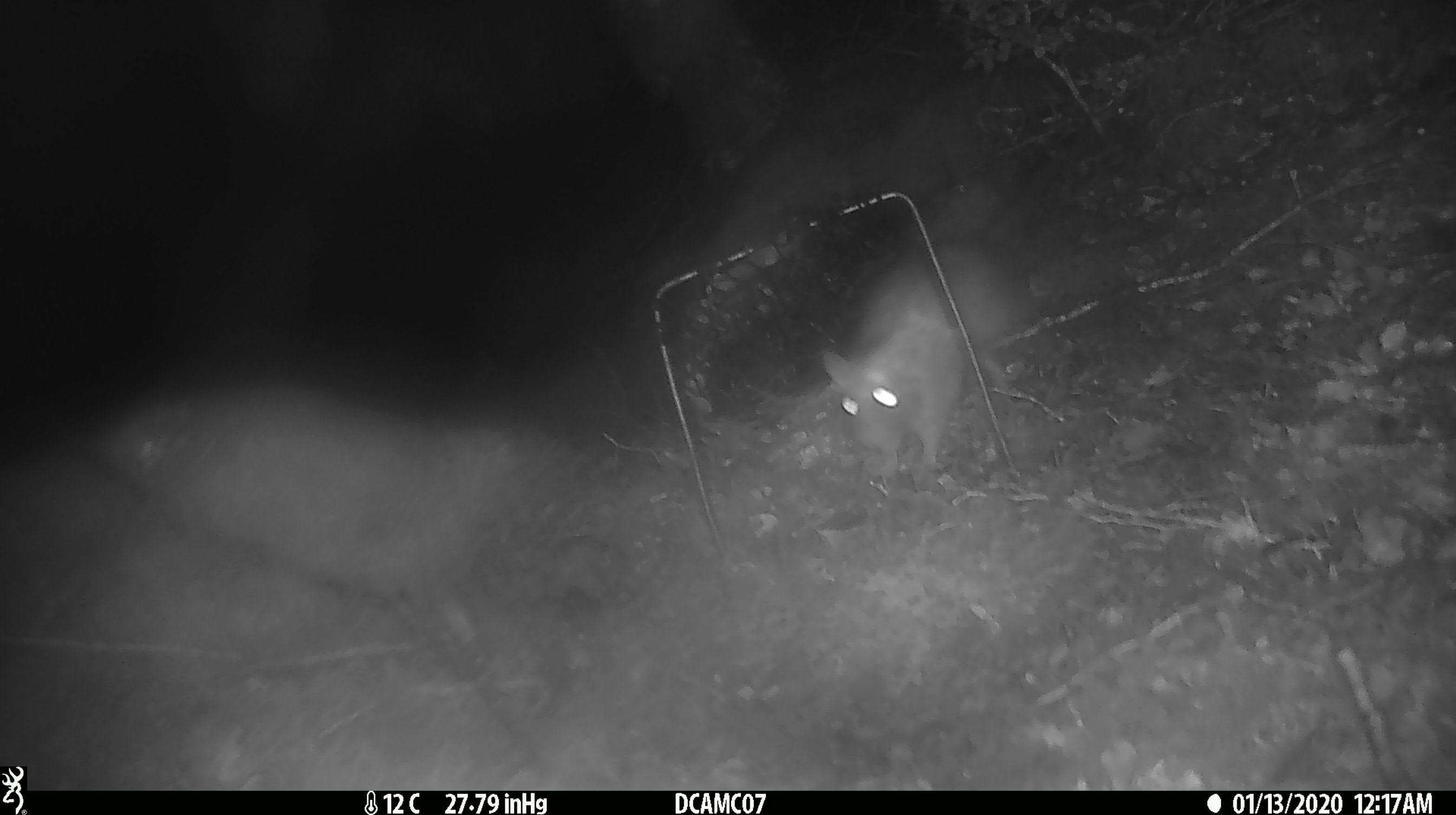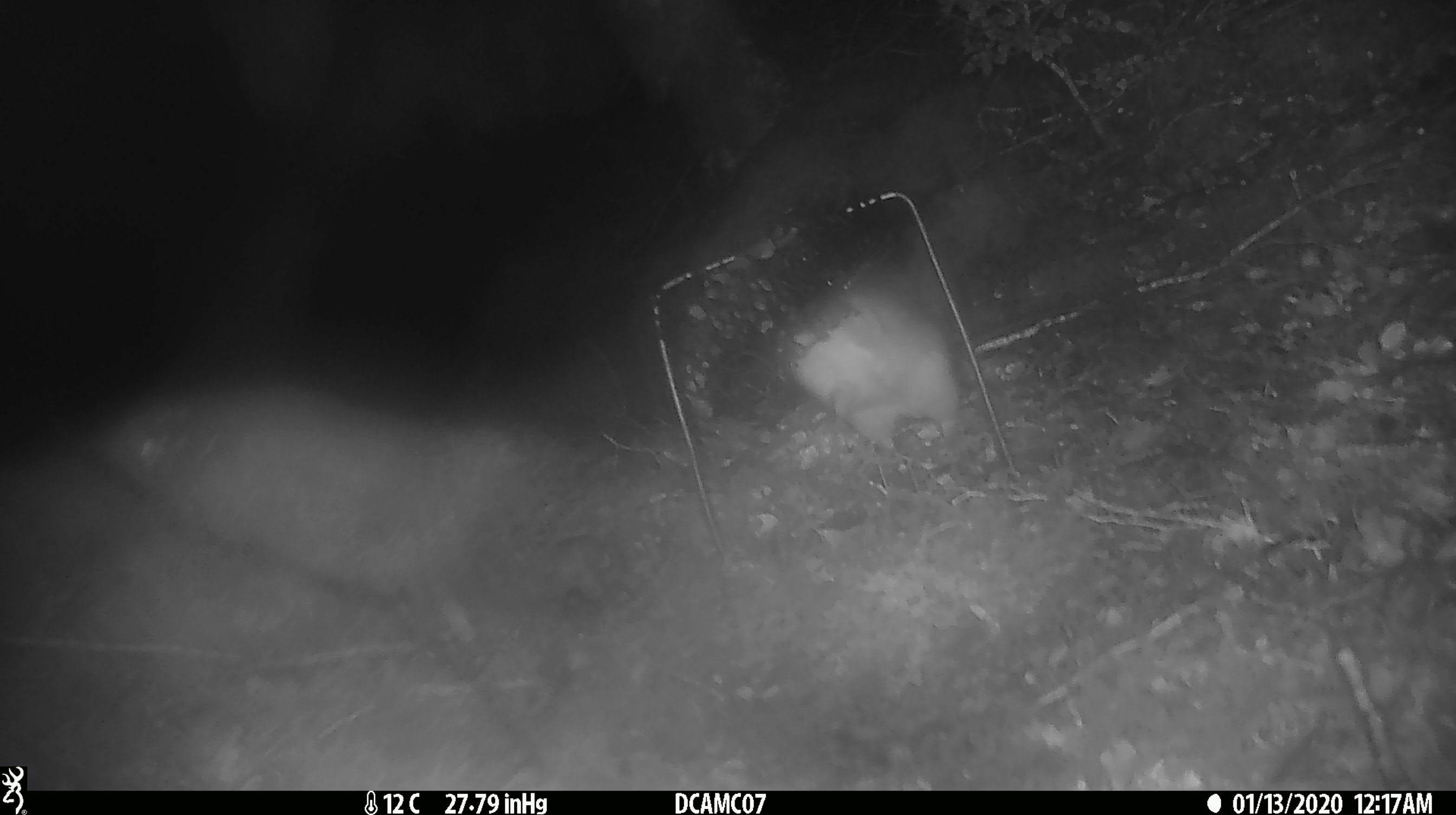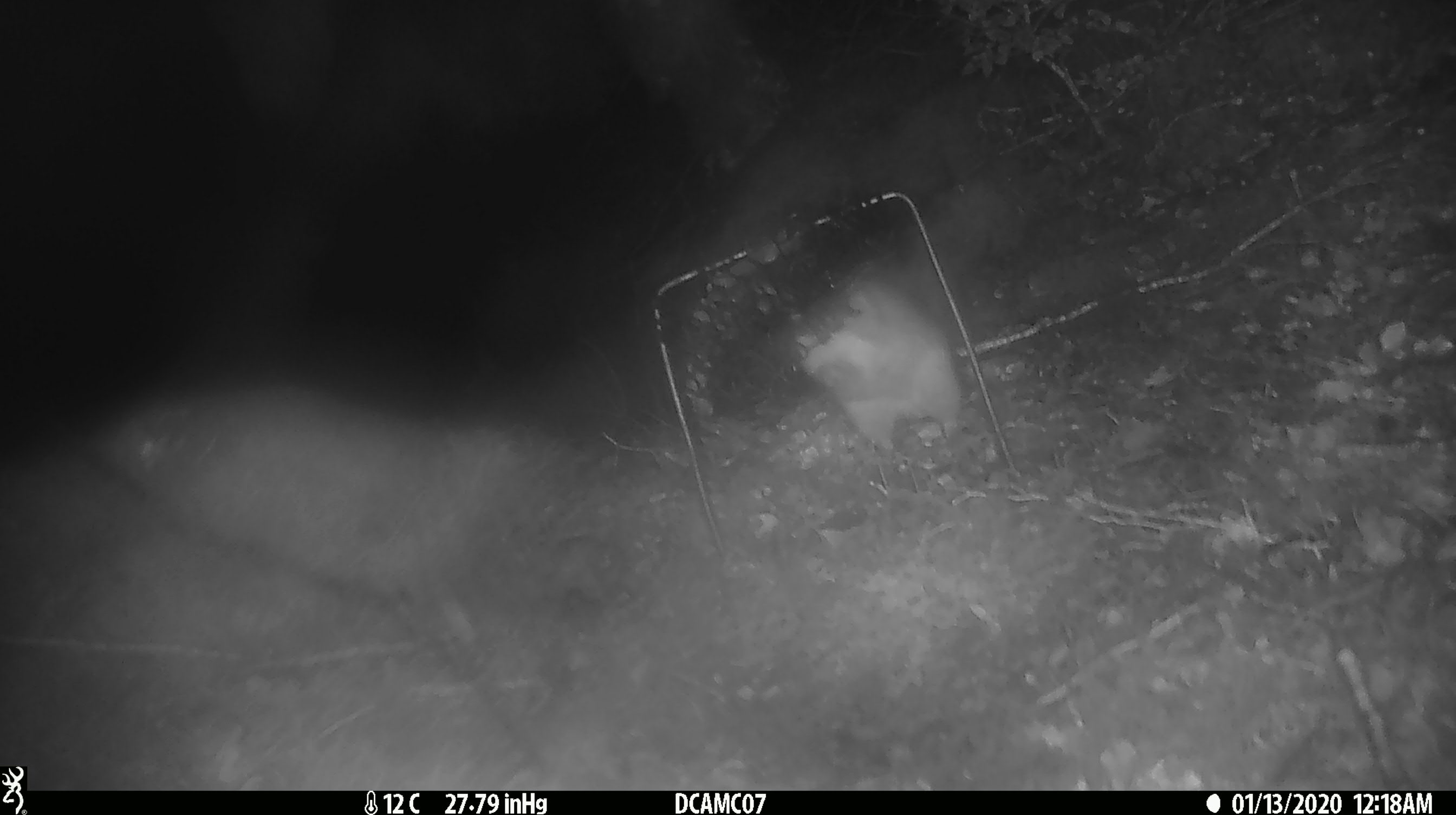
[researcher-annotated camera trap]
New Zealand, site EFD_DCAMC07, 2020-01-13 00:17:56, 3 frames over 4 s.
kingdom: Animalia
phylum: Chordata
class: Mammalia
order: Rodentia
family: Muridae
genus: Rattus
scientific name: Rattus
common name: rat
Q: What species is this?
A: Rat (Rattus).